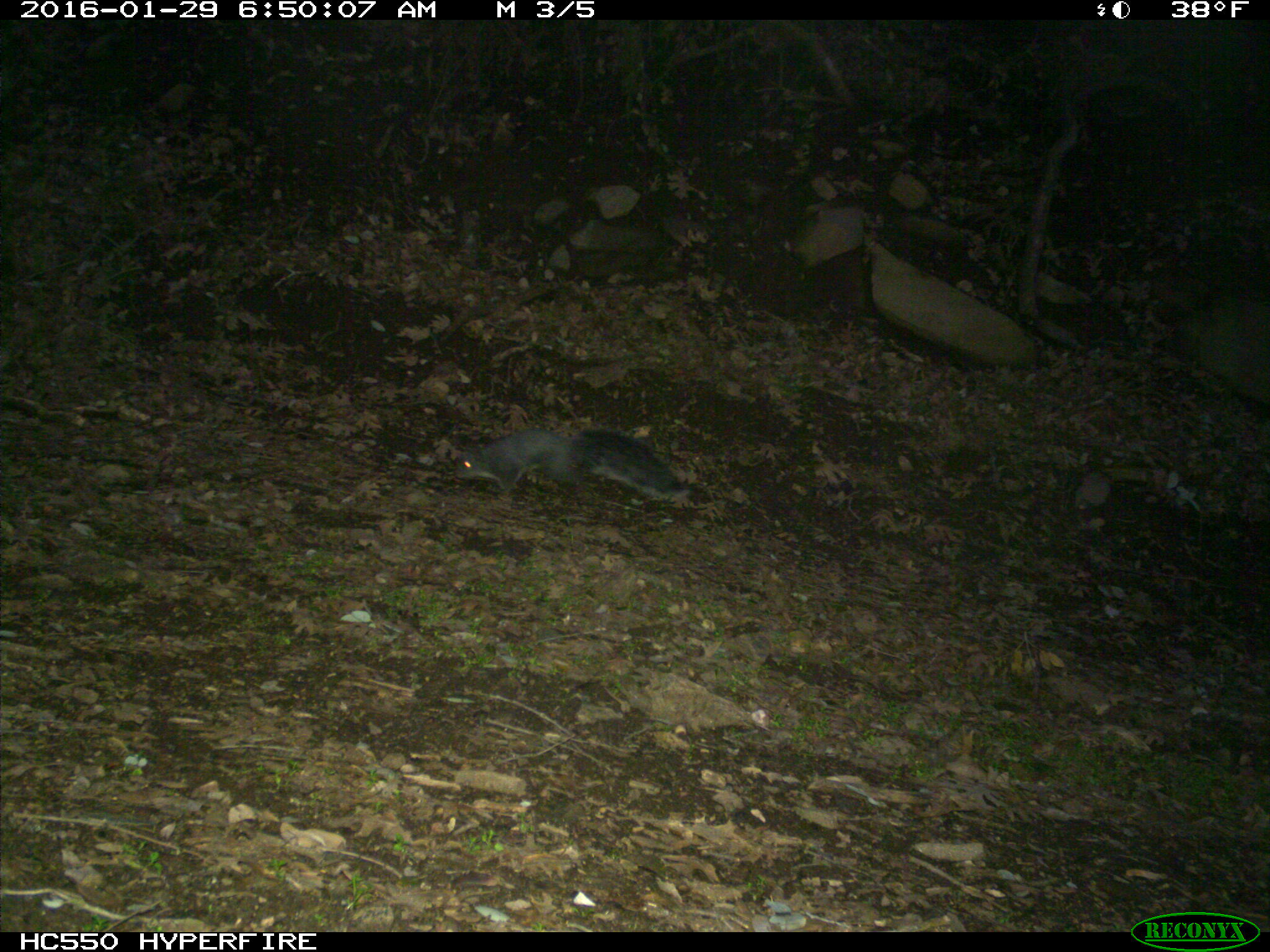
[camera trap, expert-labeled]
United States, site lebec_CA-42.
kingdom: Animalia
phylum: Chordata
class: Mammalia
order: Rodentia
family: Sciuridae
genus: Sciurus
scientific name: Sciurus carolinensis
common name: eastern gray squirrel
Sciurus carolinensis (eastern gray squirrel).